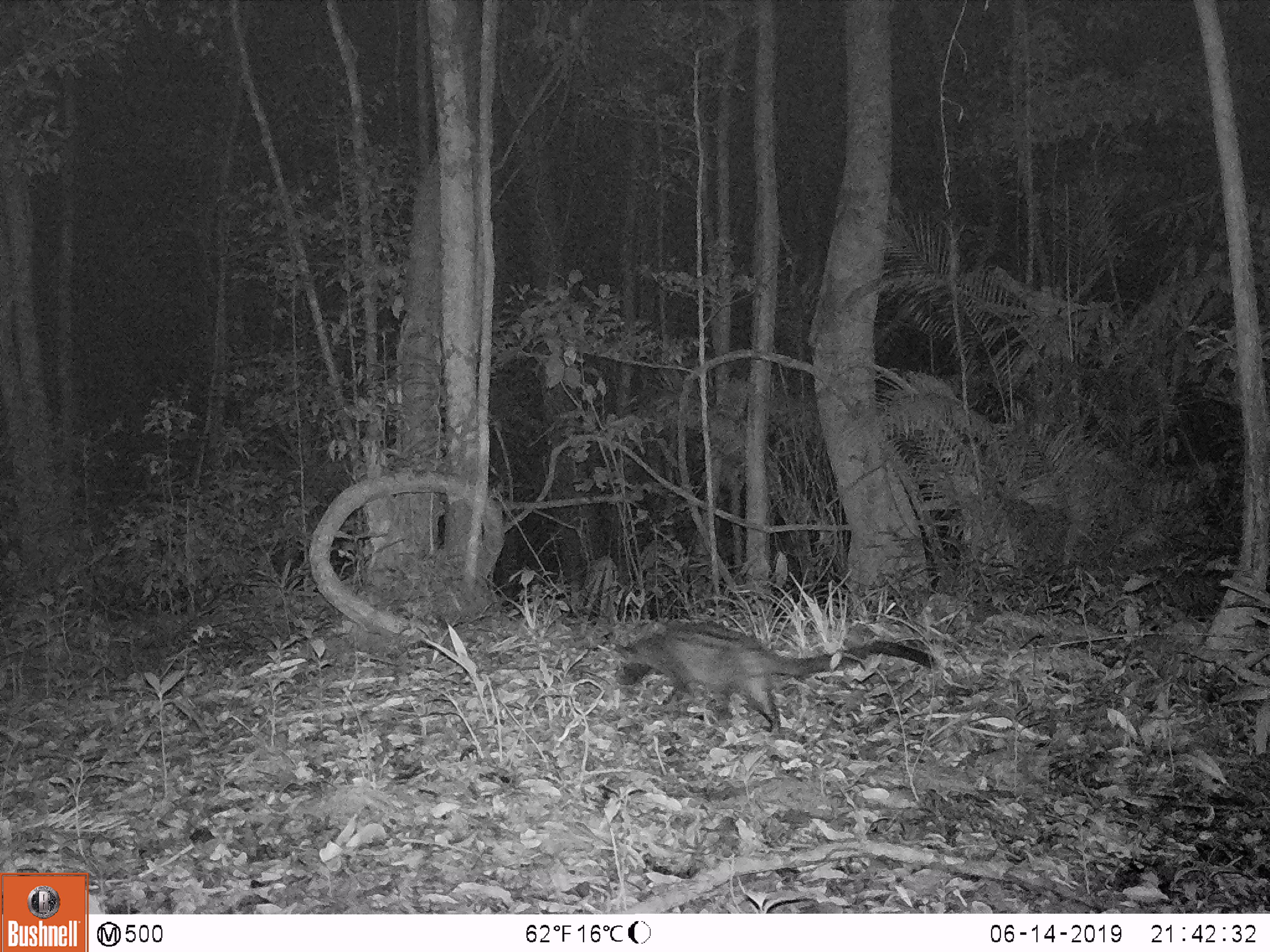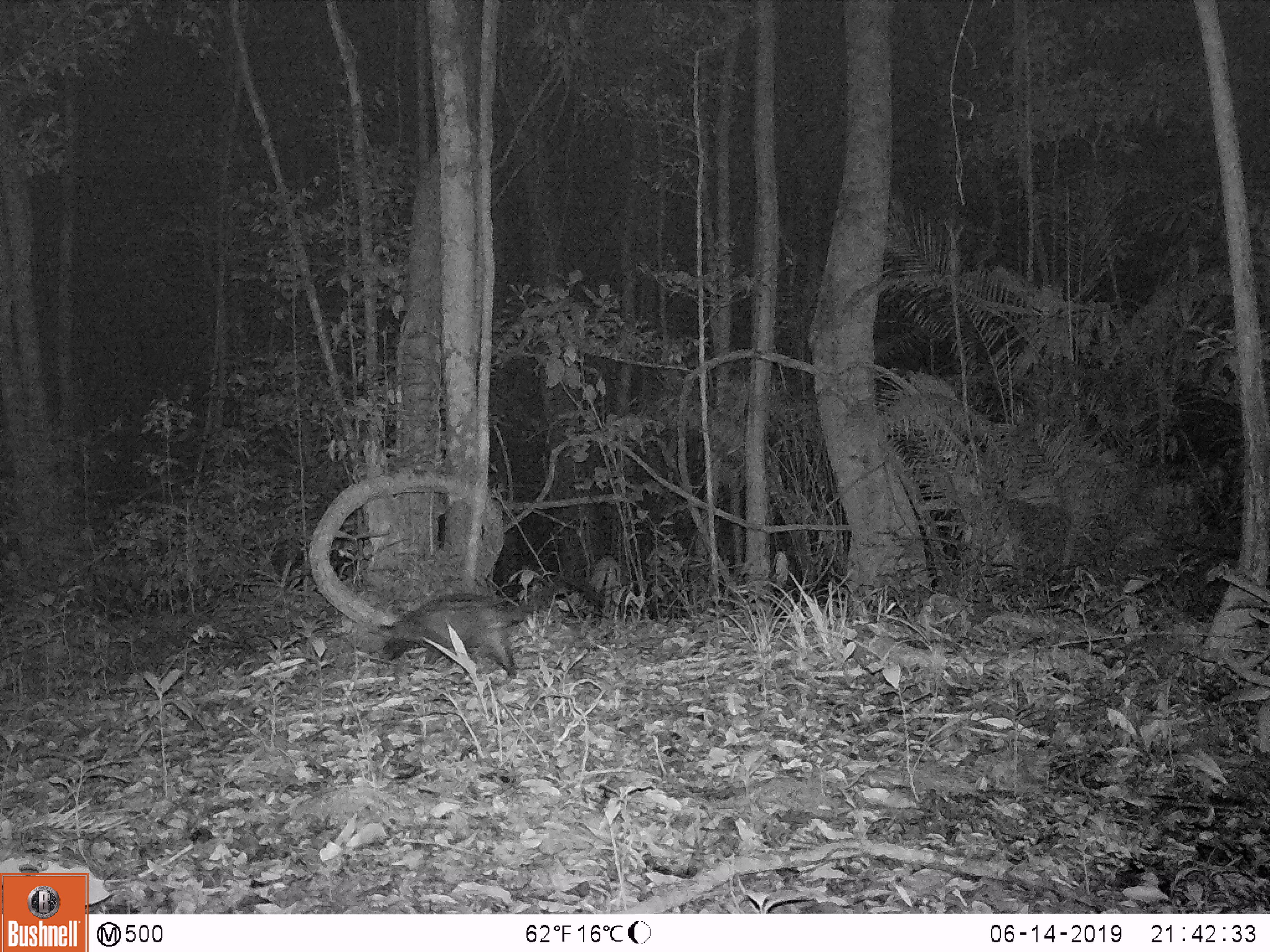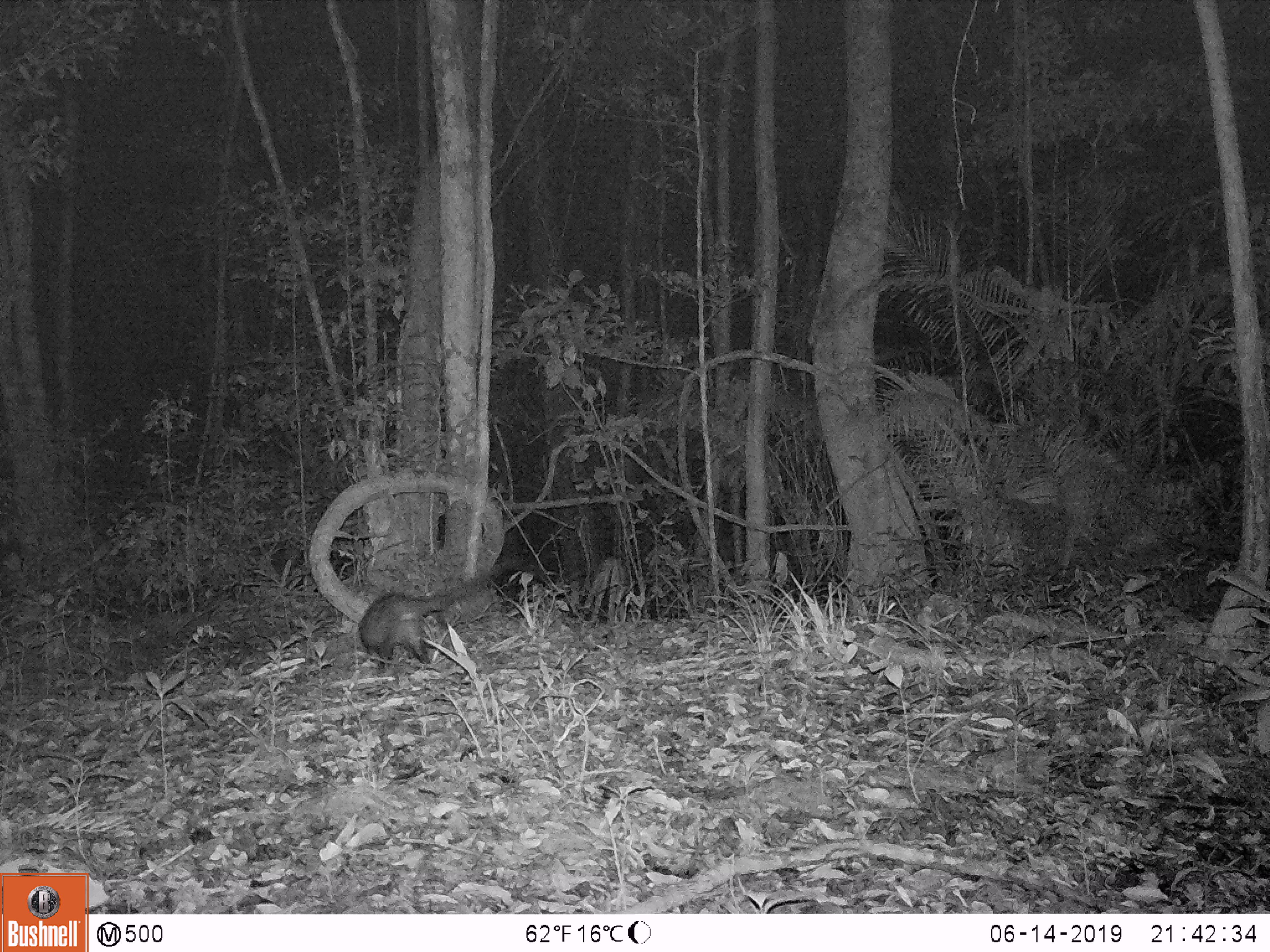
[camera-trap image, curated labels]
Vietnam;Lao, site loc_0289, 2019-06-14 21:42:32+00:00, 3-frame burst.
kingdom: Animalia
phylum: Chordata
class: Mammalia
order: Carnivora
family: Viverridae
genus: Paradoxurus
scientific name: Paradoxurus hermaphroditus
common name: common palm civet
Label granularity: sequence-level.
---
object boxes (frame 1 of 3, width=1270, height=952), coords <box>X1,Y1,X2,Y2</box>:
common palm civet: <box>611,618,938,728</box>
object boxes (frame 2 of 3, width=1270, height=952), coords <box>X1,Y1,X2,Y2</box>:
common palm civet: <box>378,575,604,679</box>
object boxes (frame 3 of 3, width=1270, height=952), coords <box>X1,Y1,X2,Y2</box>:
common palm civet: <box>357,563,508,663</box>